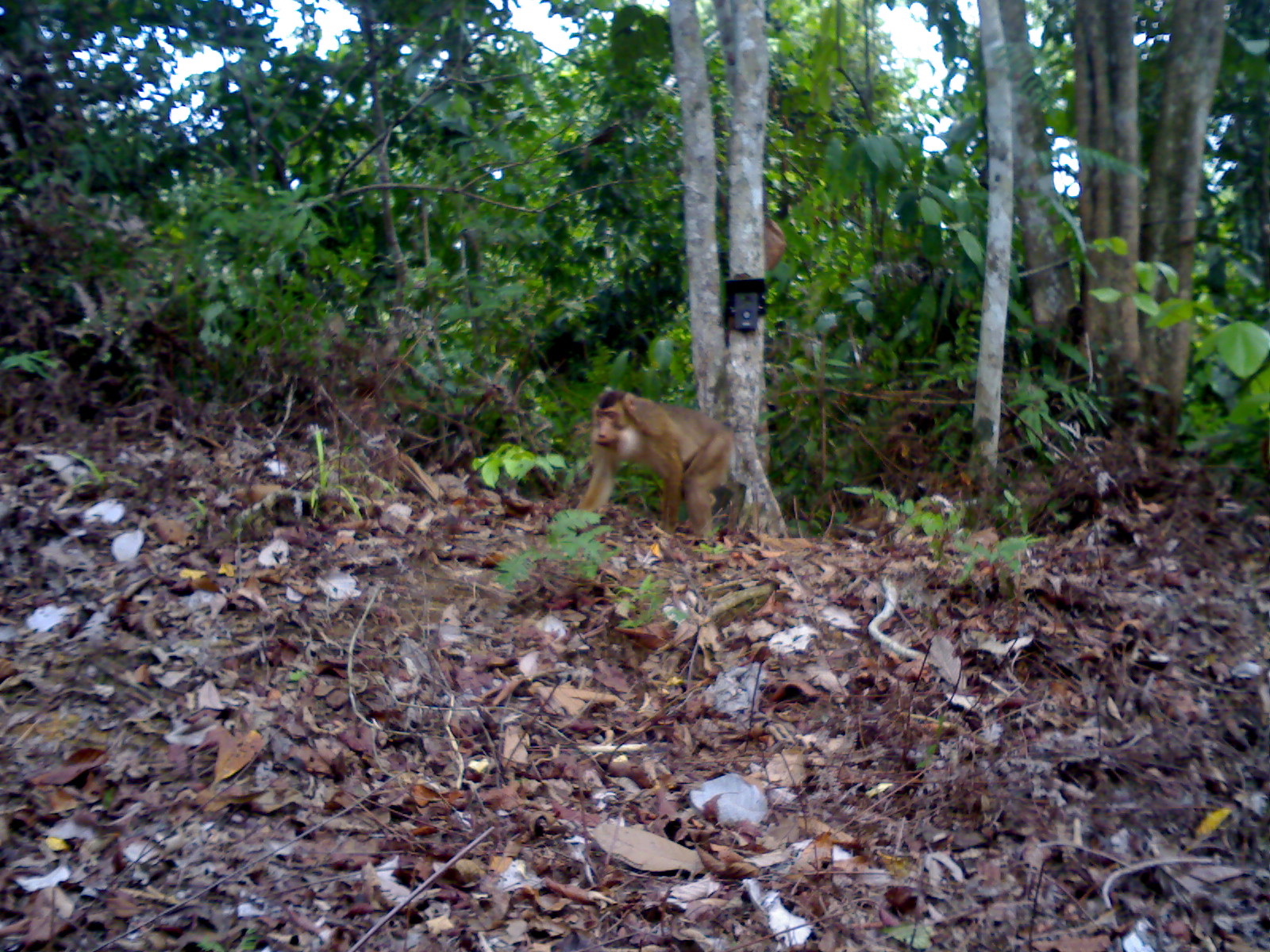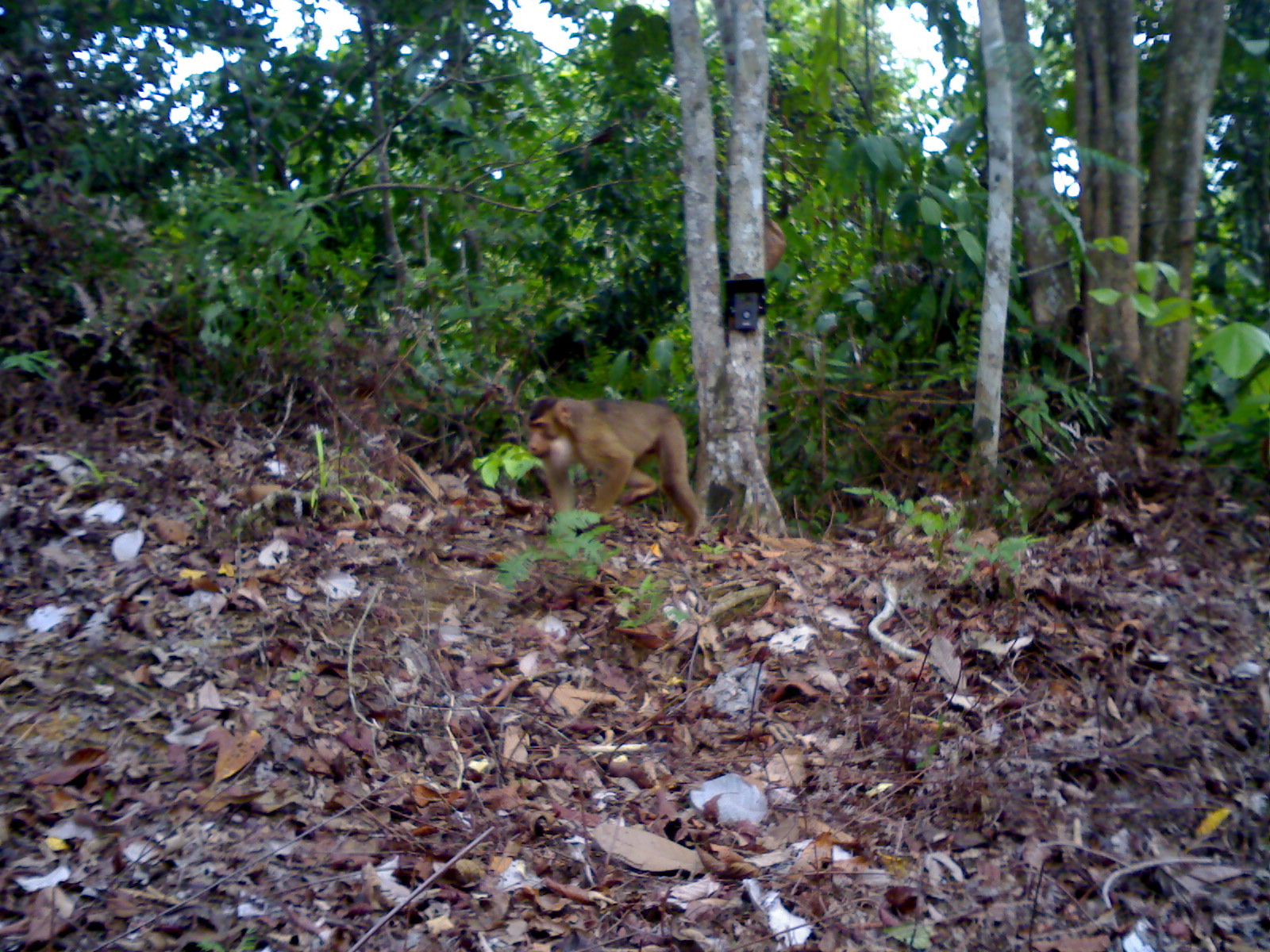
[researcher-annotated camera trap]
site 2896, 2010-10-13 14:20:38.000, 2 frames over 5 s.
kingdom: Animalia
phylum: Chordata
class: Mammalia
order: Primates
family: Cercopithecidae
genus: Macaca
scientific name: Macaca nemestrina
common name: southern pig-tailed macaque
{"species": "Macaca nemestrina (southern pig-tailed macaque)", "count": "1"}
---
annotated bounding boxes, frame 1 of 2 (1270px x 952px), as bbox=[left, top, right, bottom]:
macaca nemestrina: bbox=[562, 382, 738, 542]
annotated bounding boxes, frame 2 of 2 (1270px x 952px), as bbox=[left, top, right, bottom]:
macaca nemestrina: bbox=[523, 391, 705, 544]